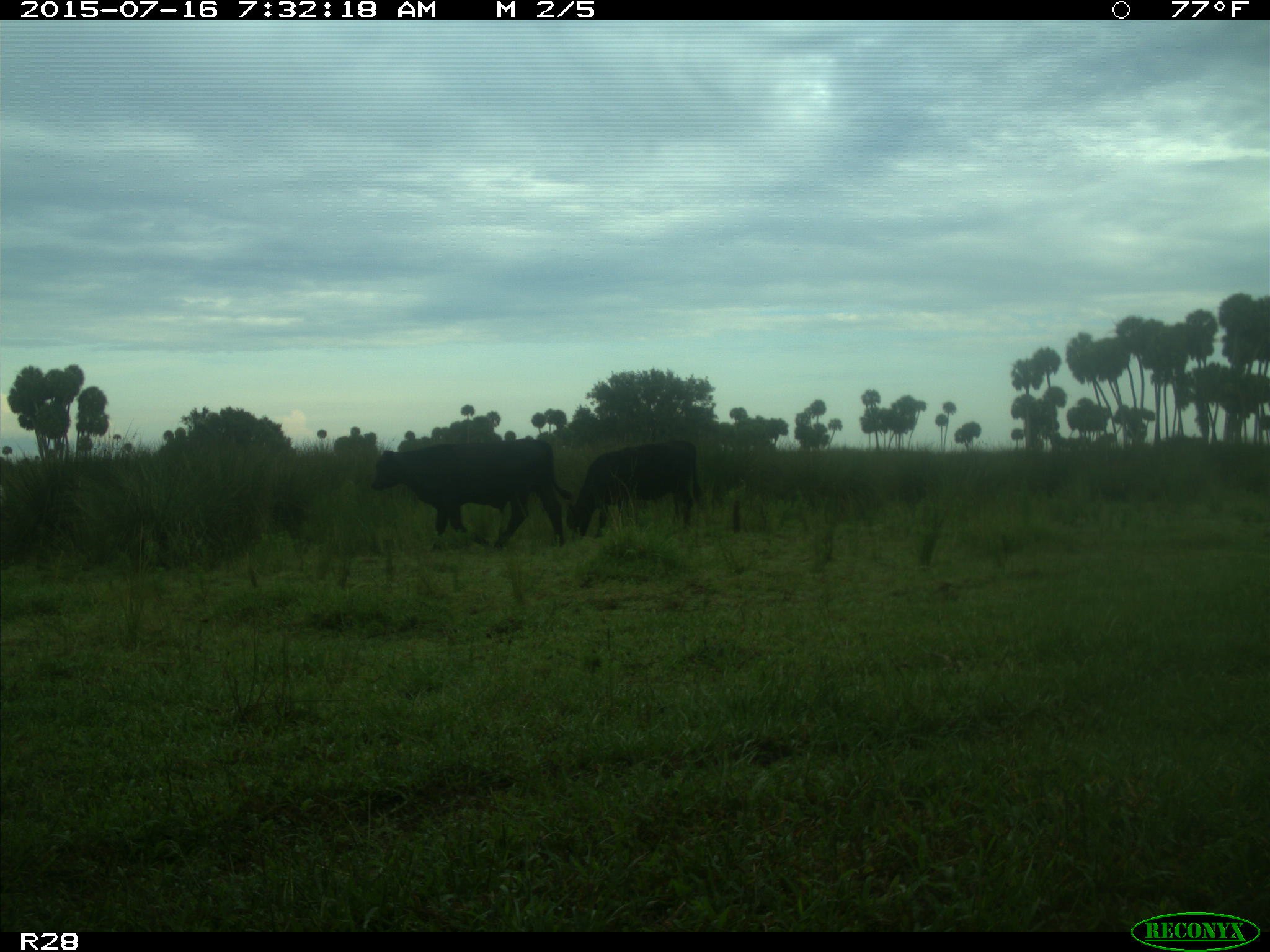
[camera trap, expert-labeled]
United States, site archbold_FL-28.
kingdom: Animalia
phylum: Chordata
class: Mammalia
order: Artiodactyla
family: Bovidae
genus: Bos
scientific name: Bos taurus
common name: domestic cow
Bos taurus (domestic cow).